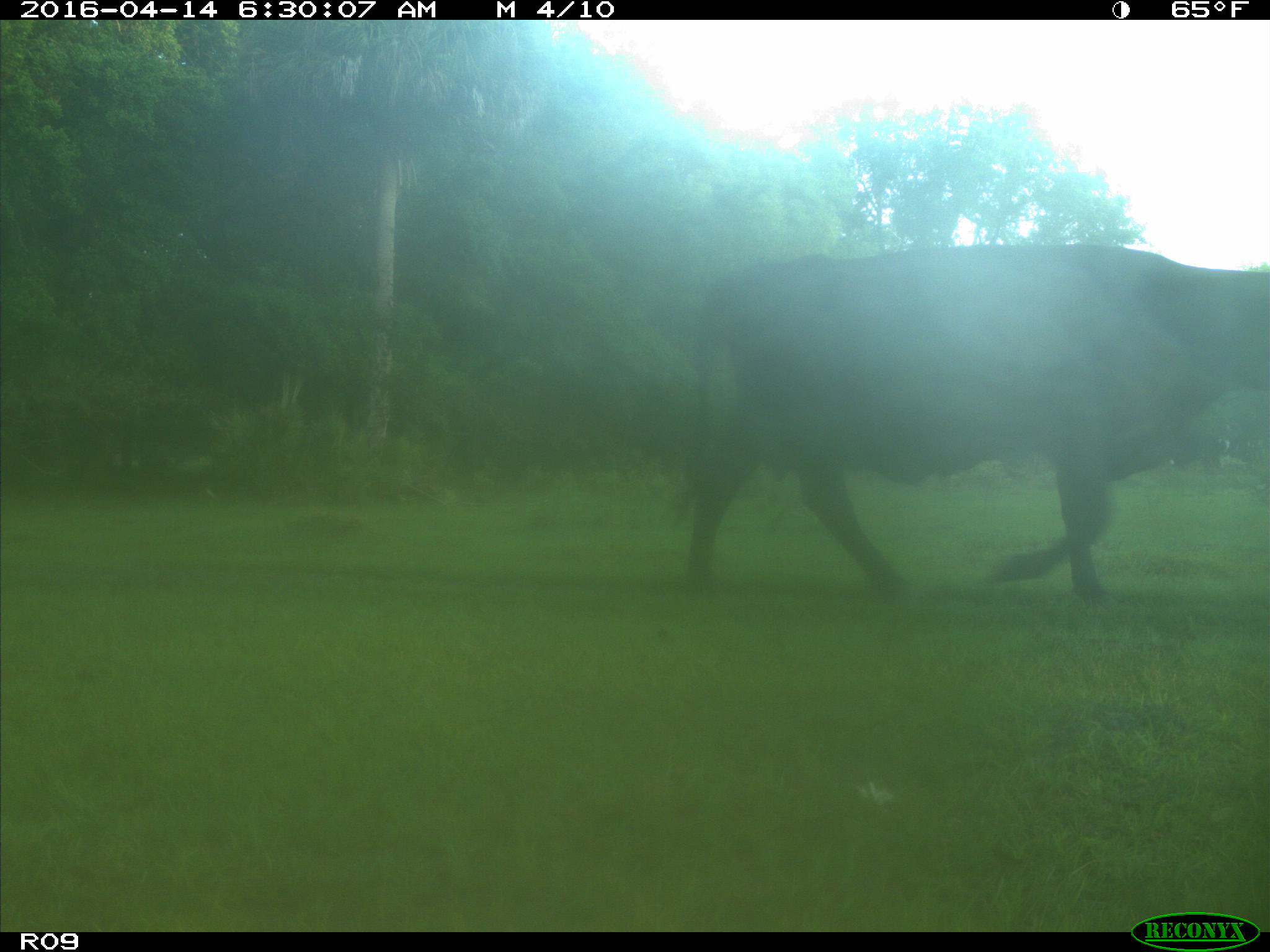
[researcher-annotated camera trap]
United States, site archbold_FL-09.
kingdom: Animalia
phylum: Chordata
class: Mammalia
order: Artiodactyla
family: Bovidae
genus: Bos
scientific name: Bos taurus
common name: domestic cow